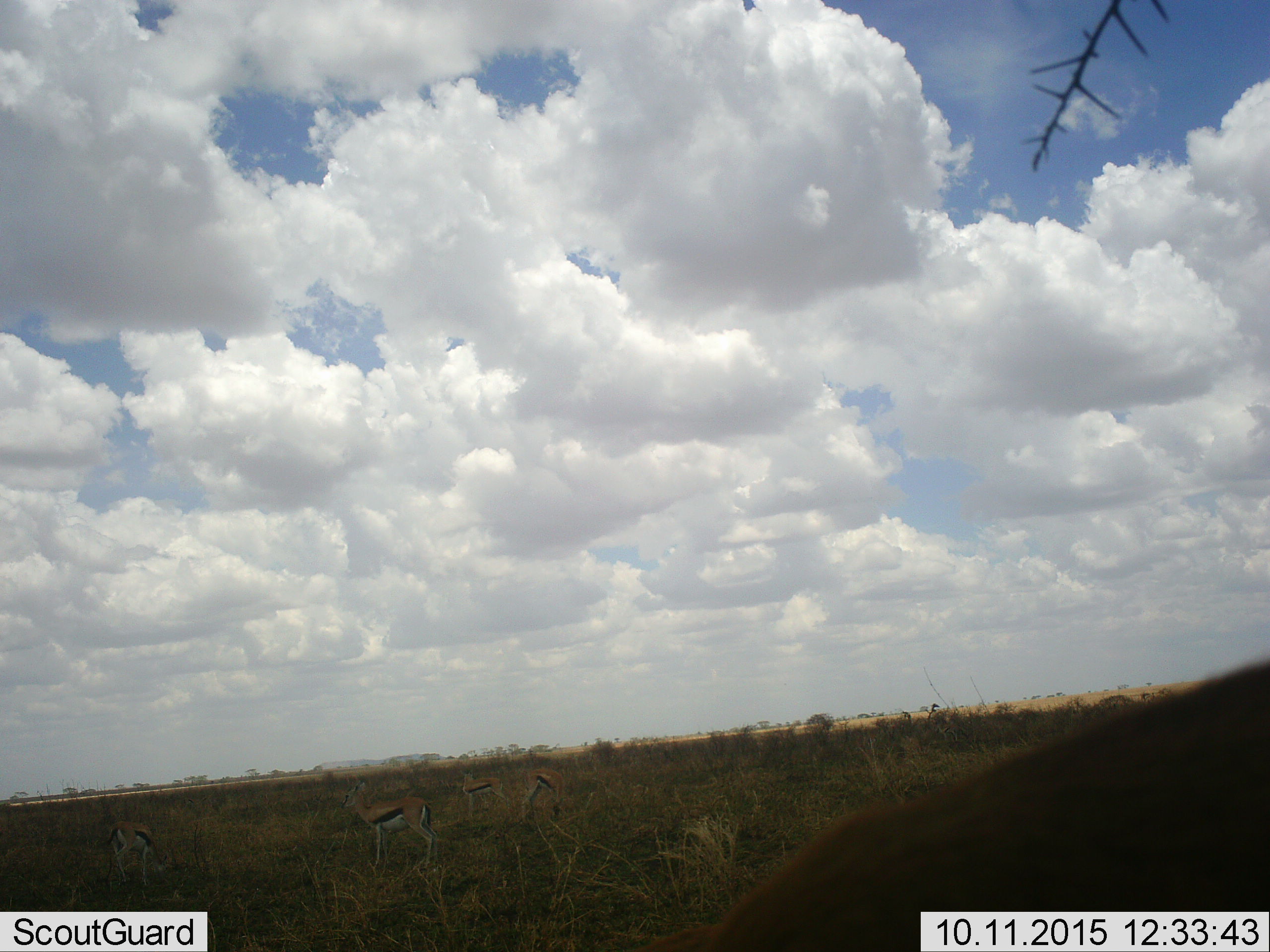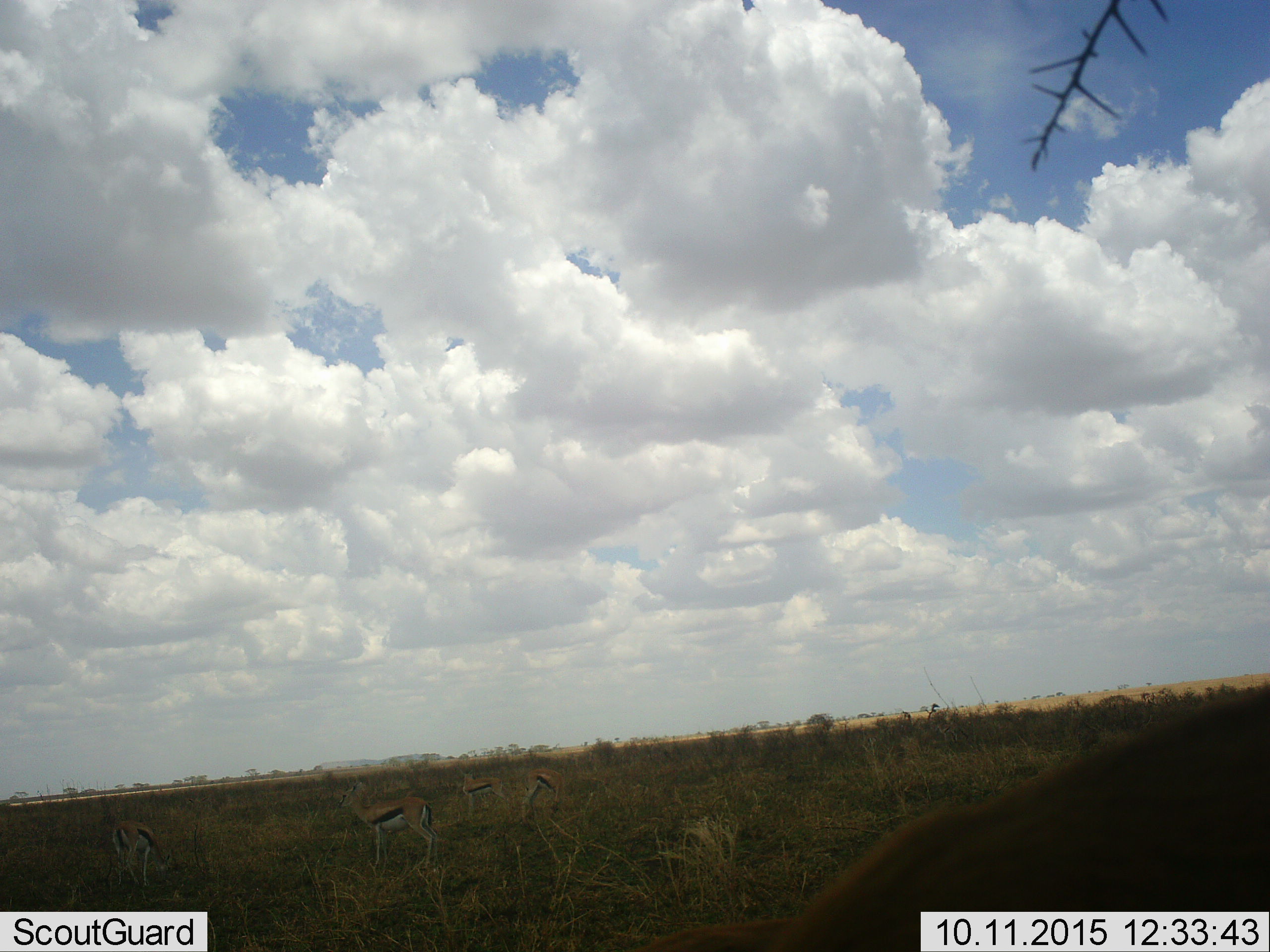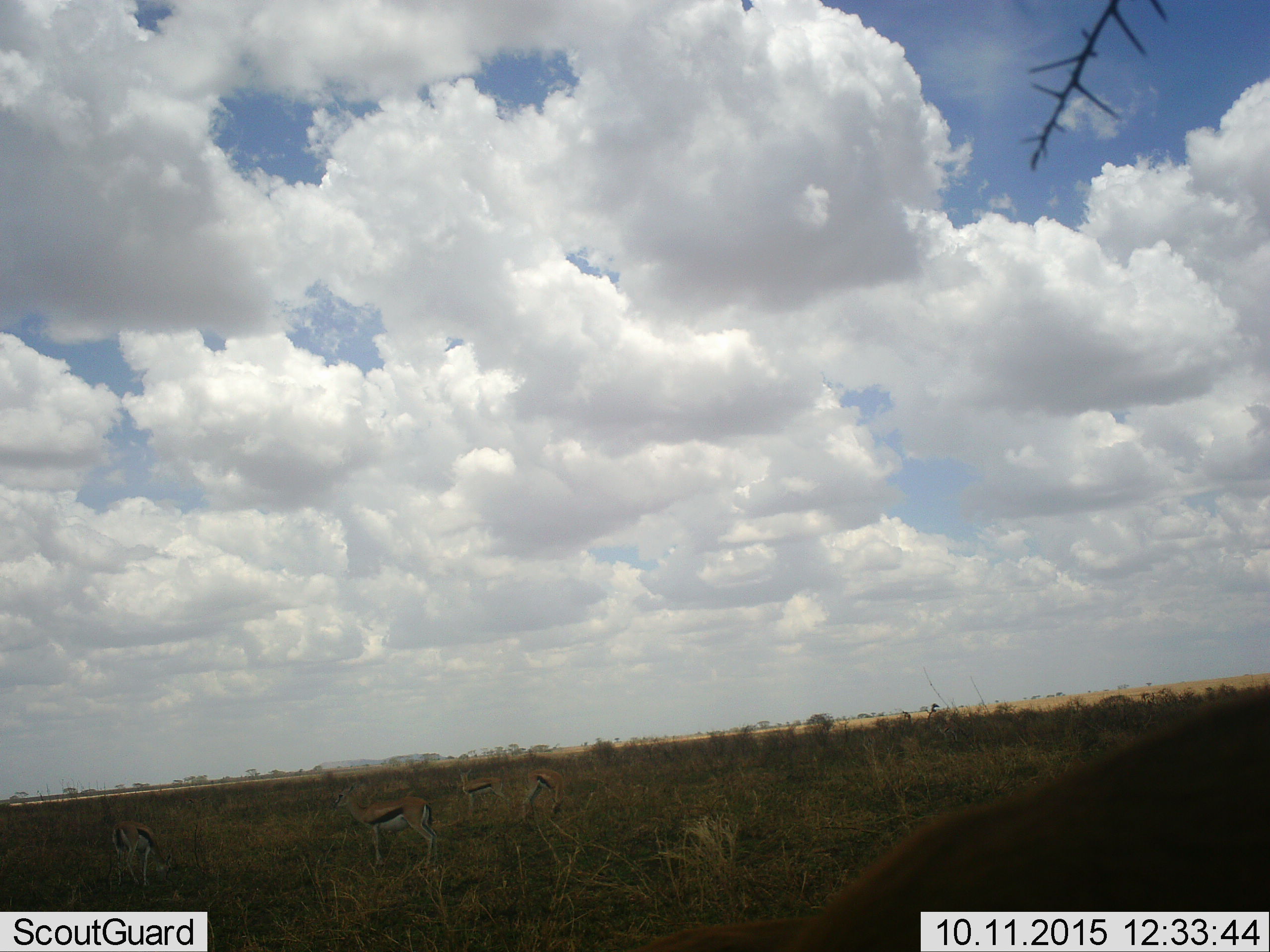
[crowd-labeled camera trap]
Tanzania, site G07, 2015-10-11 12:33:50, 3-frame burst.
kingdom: Animalia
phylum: Chordata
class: Mammalia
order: Artiodactyla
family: Bovidae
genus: Eudorcas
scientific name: Eudorcas thomsonii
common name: thomson's gazelle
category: gazellethomsons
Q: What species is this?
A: Gazellethomsons (thomson's gazelle) (Eudorcas thomsonii).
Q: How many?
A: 5.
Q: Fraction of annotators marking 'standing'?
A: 90%.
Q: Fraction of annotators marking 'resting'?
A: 0%.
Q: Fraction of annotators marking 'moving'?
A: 20%.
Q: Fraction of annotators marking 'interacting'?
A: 10%.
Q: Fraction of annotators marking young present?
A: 10%.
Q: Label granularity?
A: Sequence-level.